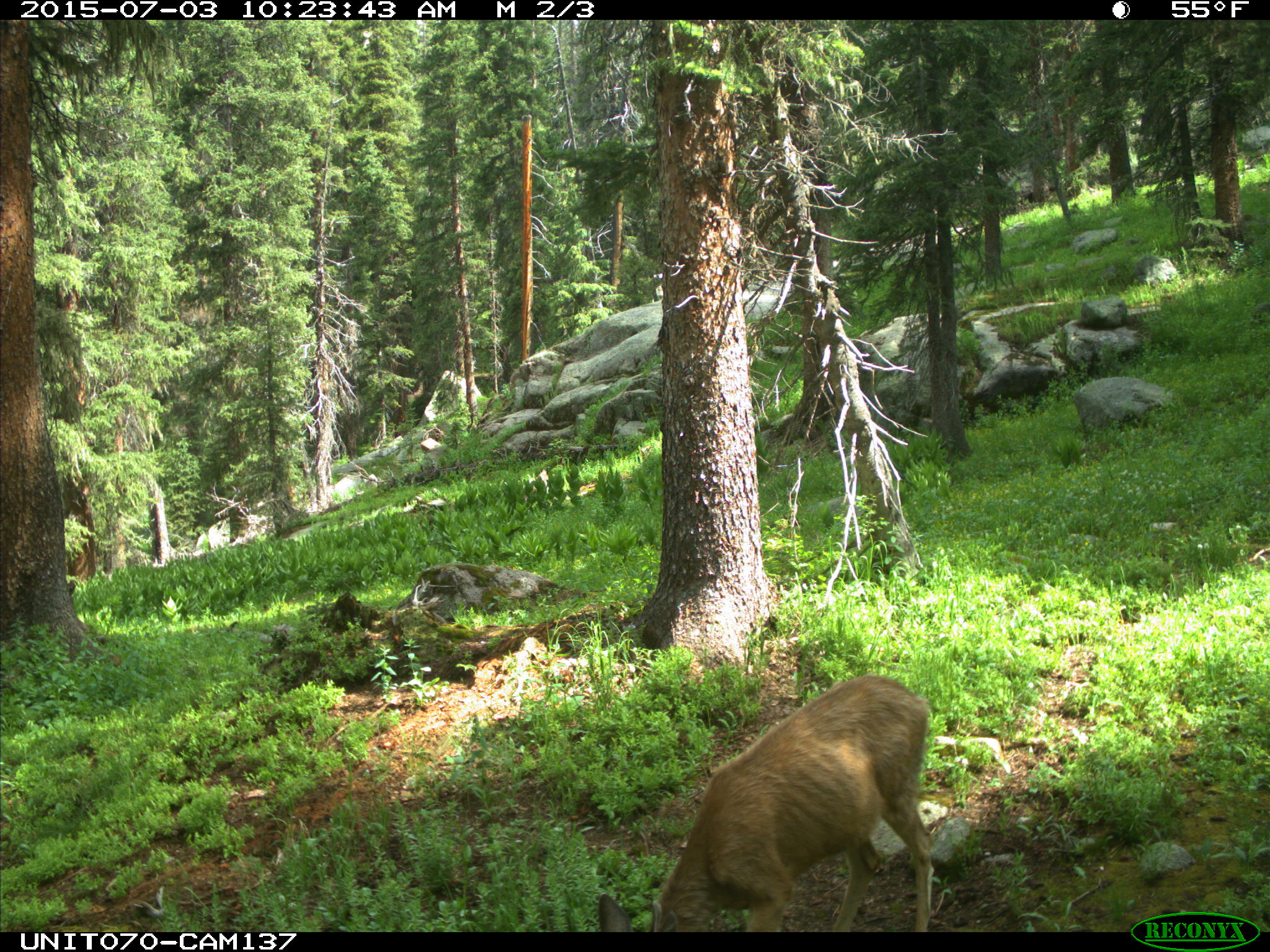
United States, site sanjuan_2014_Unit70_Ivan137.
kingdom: Animalia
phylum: Chordata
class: Mammalia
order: Artiodactyla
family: Cervidae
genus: Odocoileus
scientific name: Odocoileus hemionus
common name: mule deer